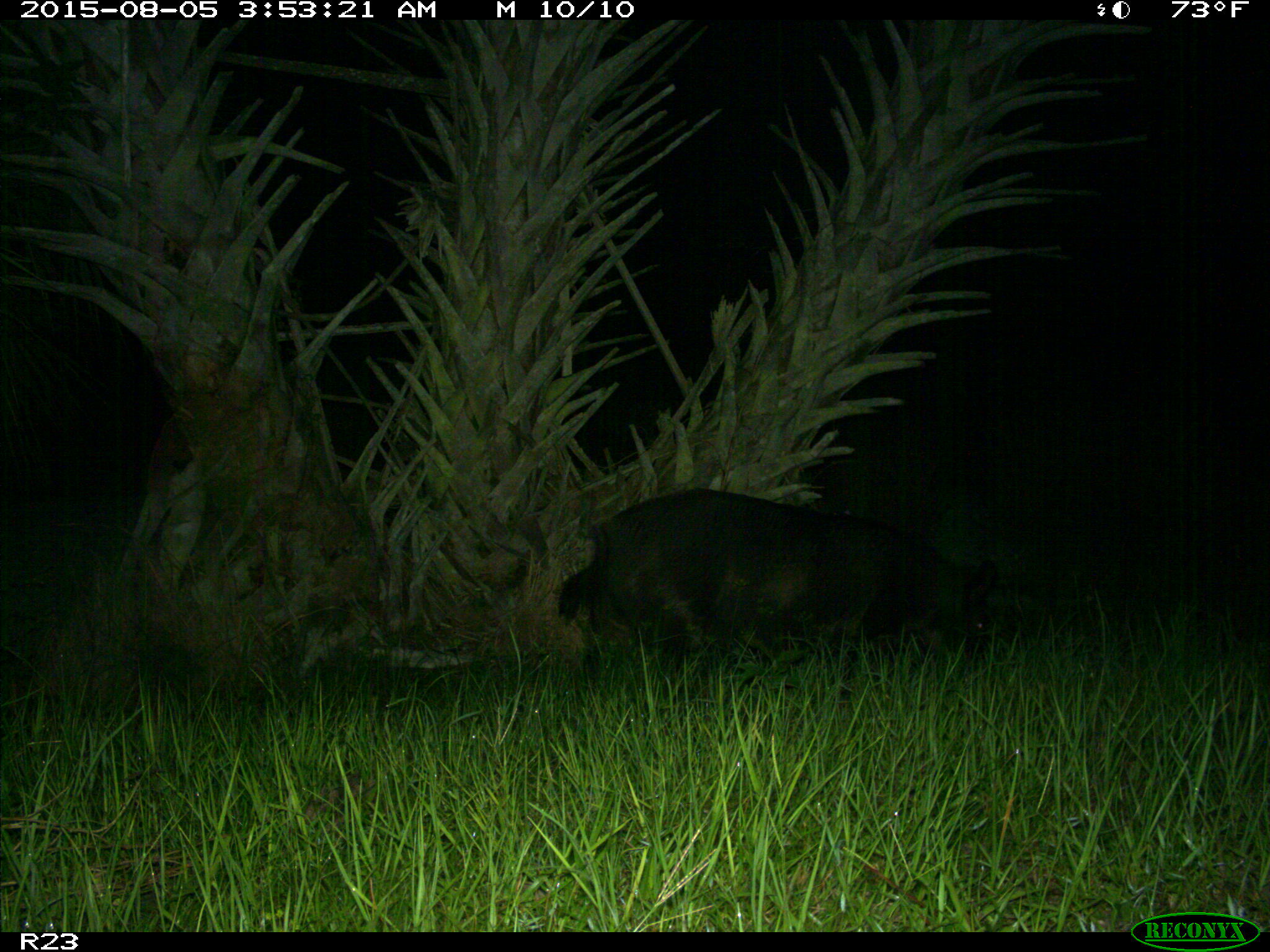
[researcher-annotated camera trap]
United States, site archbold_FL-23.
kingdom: Animalia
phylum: Chordata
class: Mammalia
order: Artiodactyla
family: Suidae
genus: Sus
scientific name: Sus scrofa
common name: wild boar